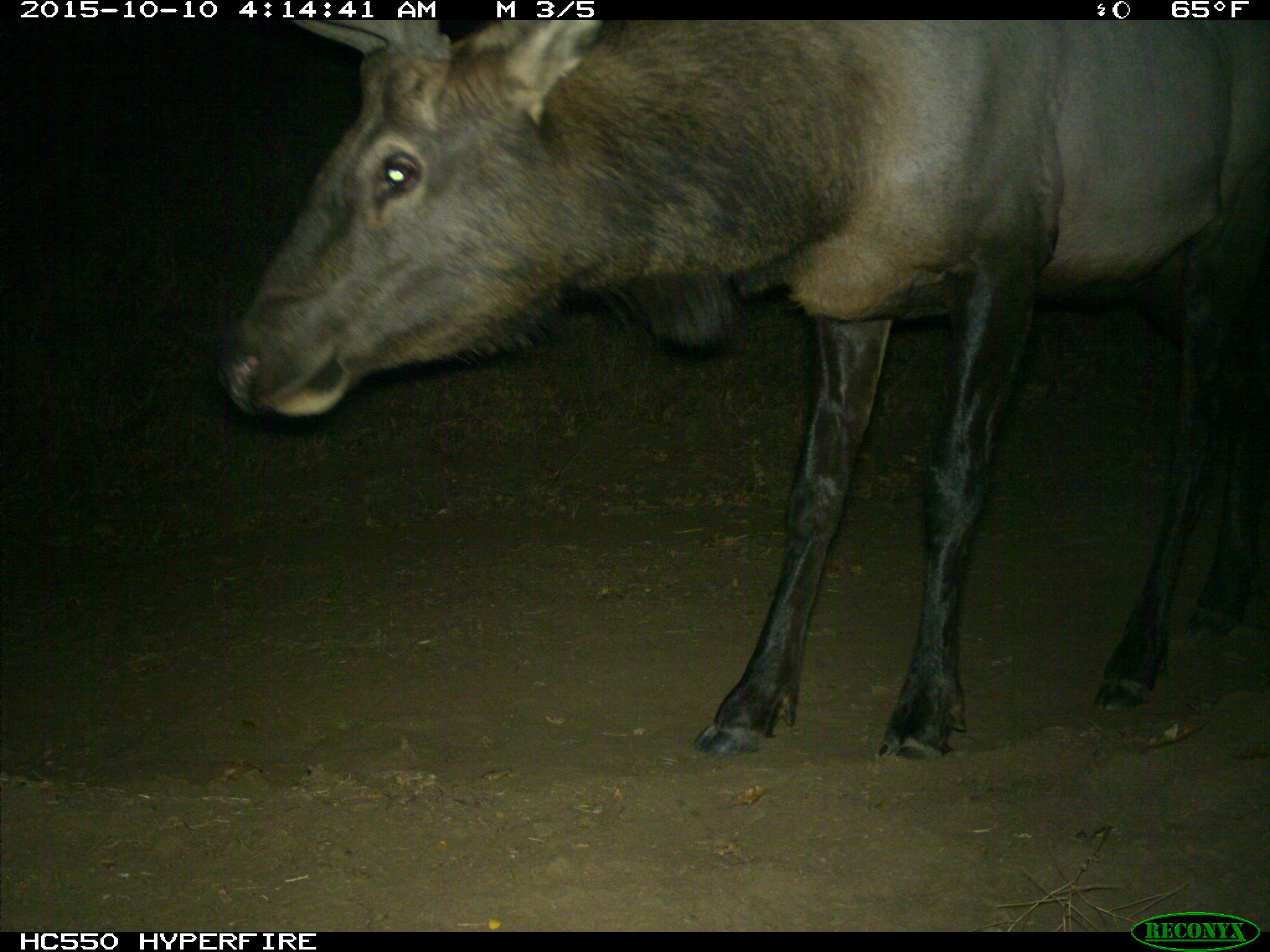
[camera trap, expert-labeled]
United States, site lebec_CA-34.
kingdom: Animalia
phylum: Chordata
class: Mammalia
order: Artiodactyla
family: Cervidae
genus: Cervus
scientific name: Cervus canadensis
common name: elk